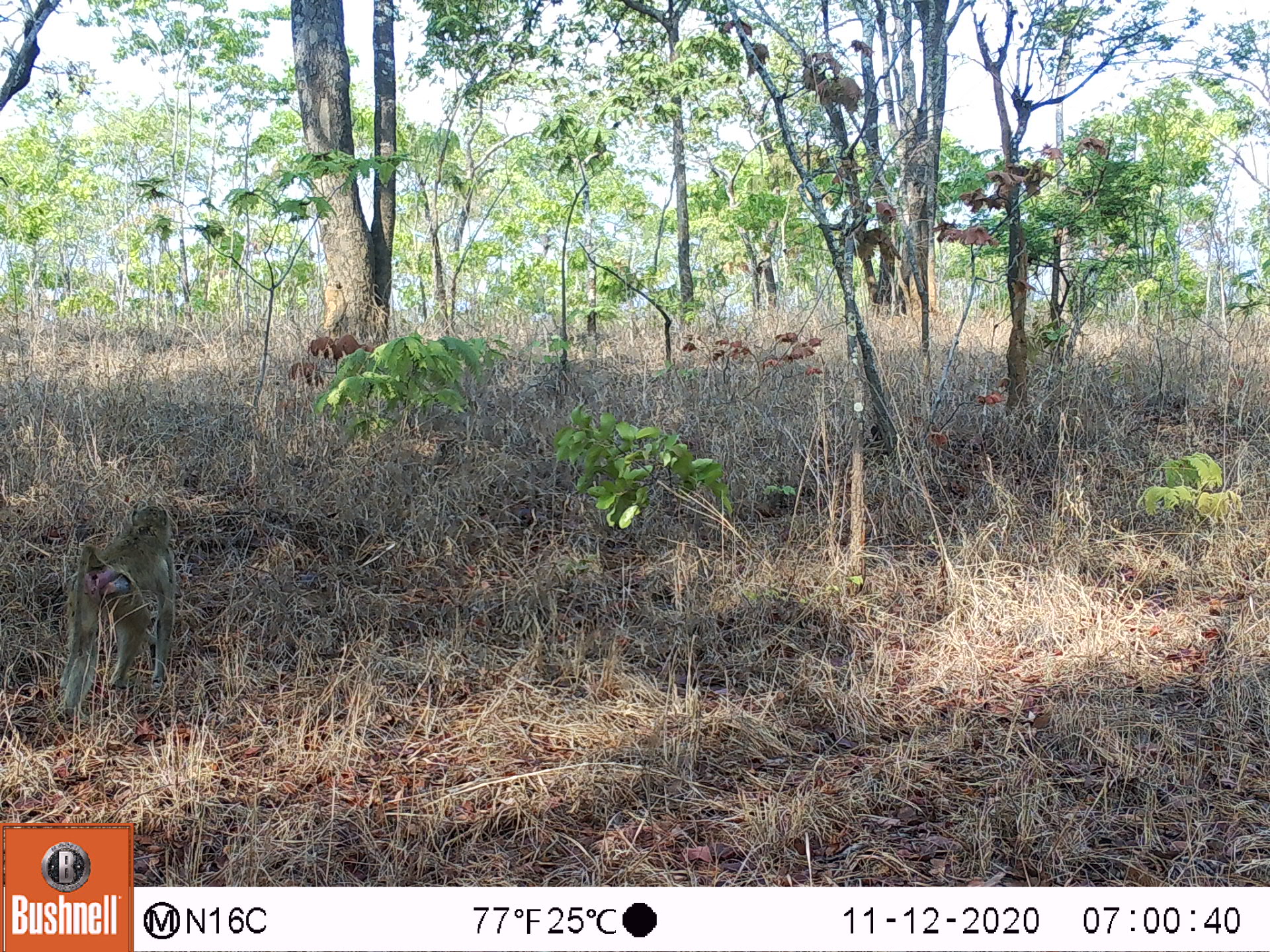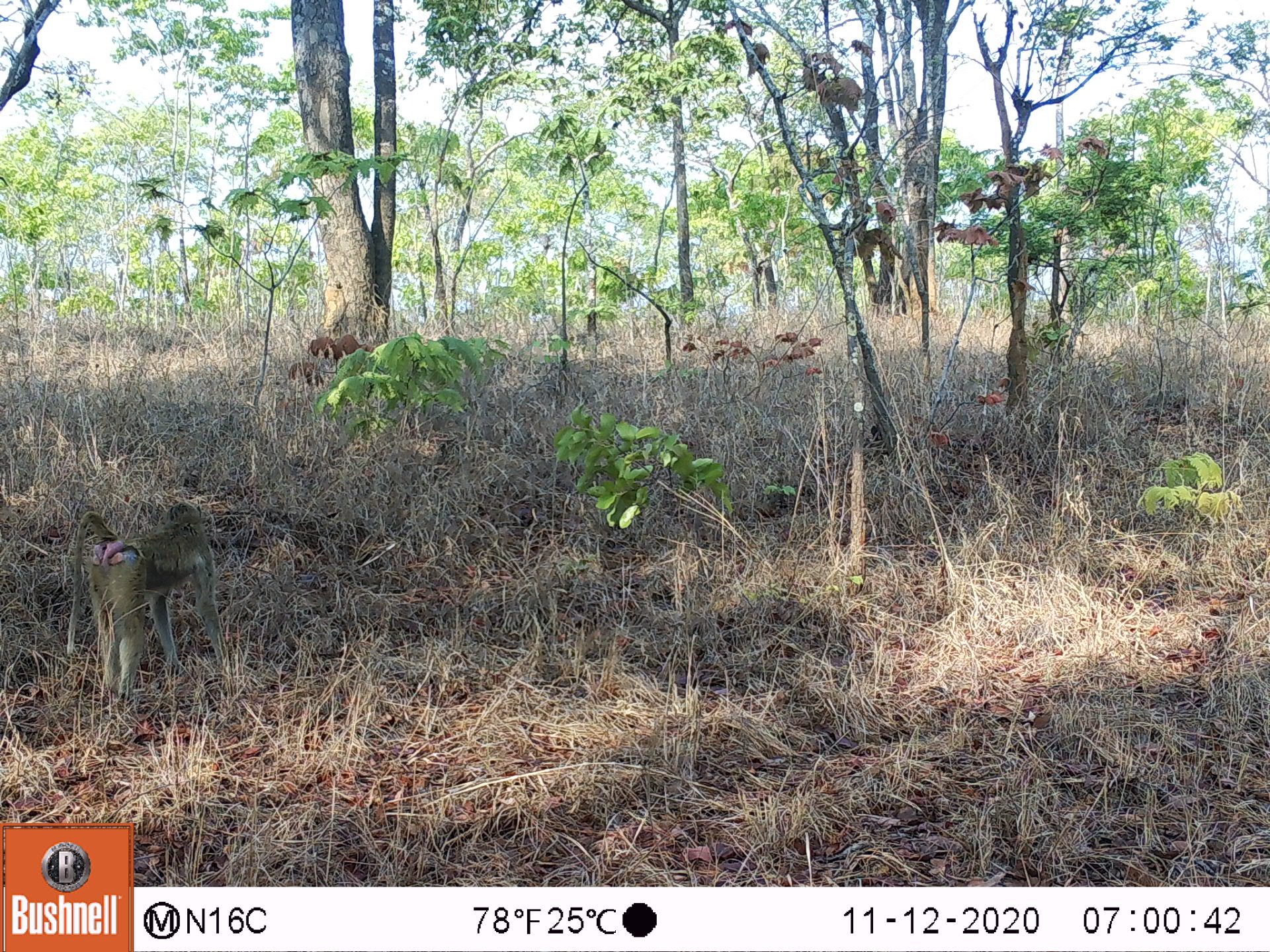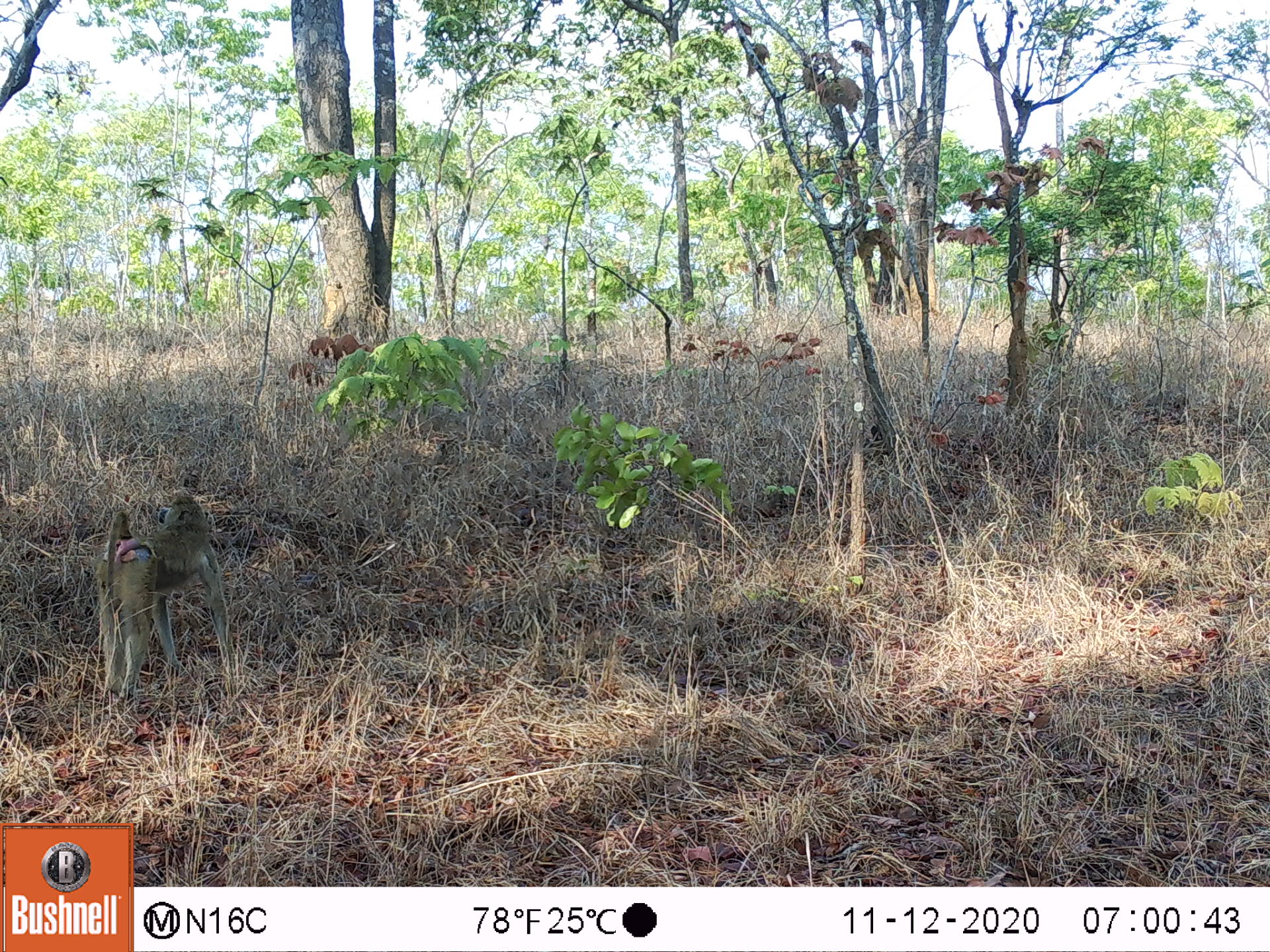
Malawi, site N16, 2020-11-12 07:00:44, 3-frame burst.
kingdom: Animalia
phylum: Chordata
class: Mammalia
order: Primates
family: Cercopithecidae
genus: Papio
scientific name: Papio cynocephalus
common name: yellow baboon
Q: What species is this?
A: Yellow baboon (Papio cynocephalus).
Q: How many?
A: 1.